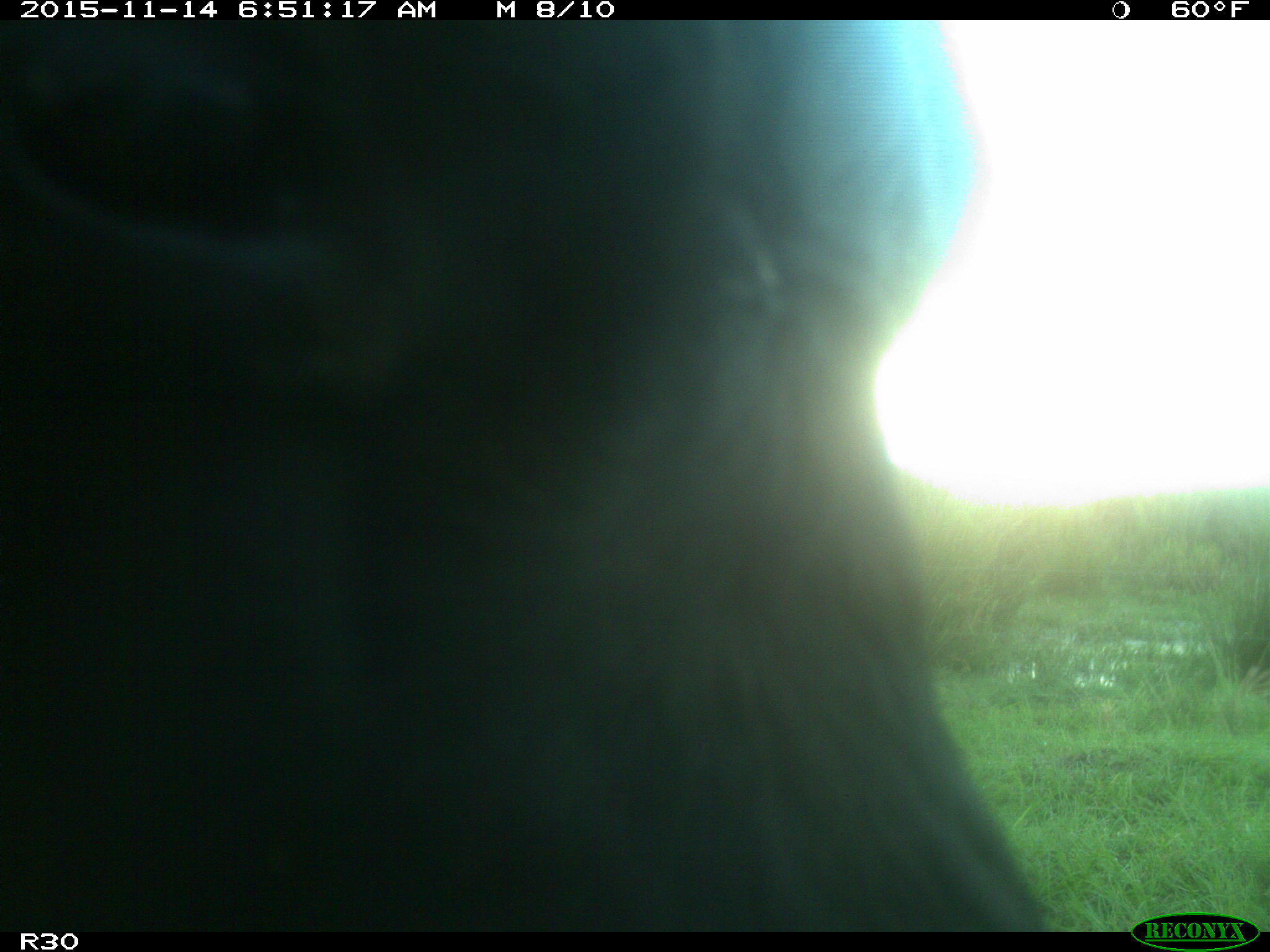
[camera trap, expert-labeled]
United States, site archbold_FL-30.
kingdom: Animalia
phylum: Chordata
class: Mammalia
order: Artiodactyla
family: Bovidae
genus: Bos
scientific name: Bos taurus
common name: domestic cow